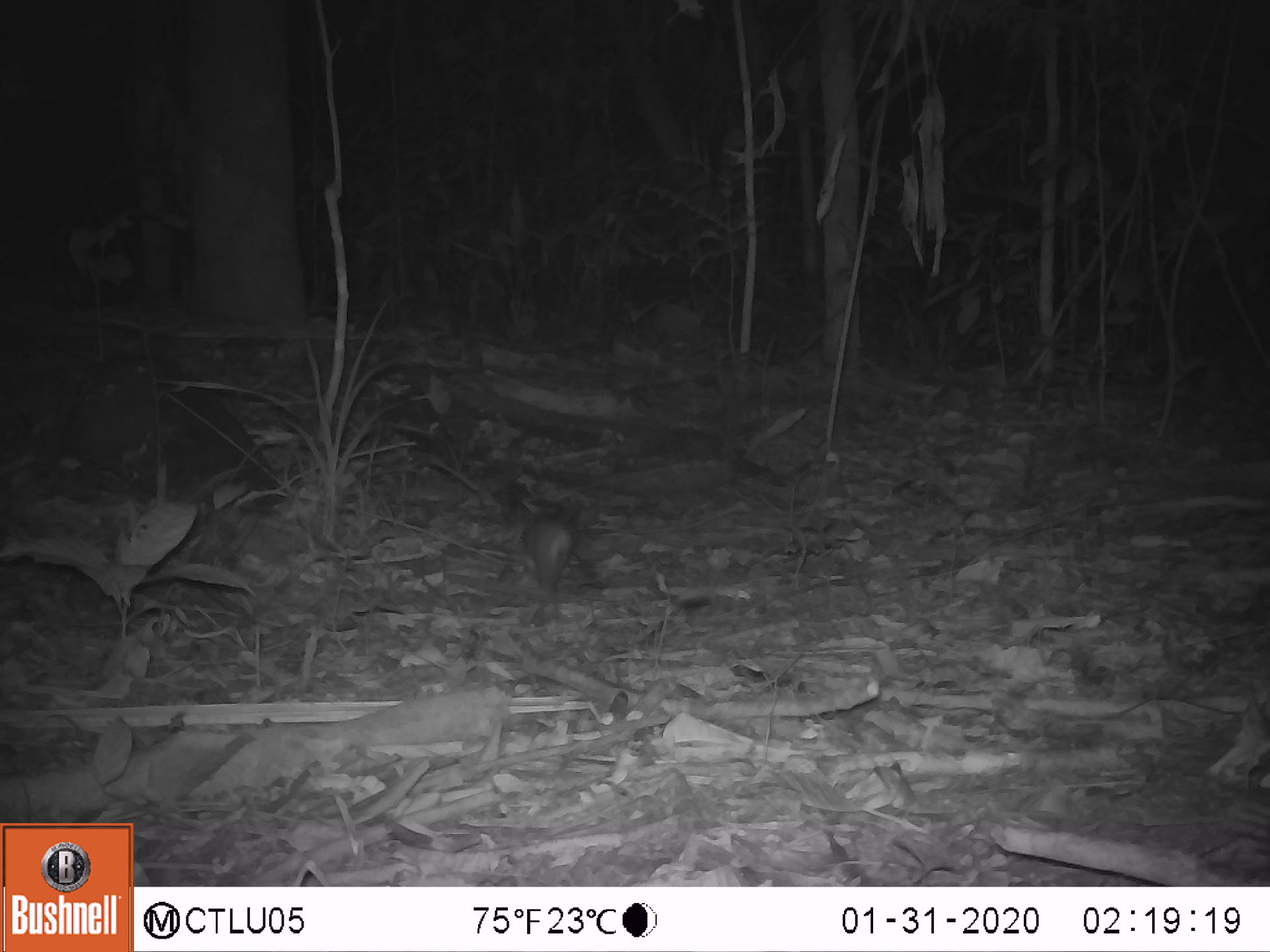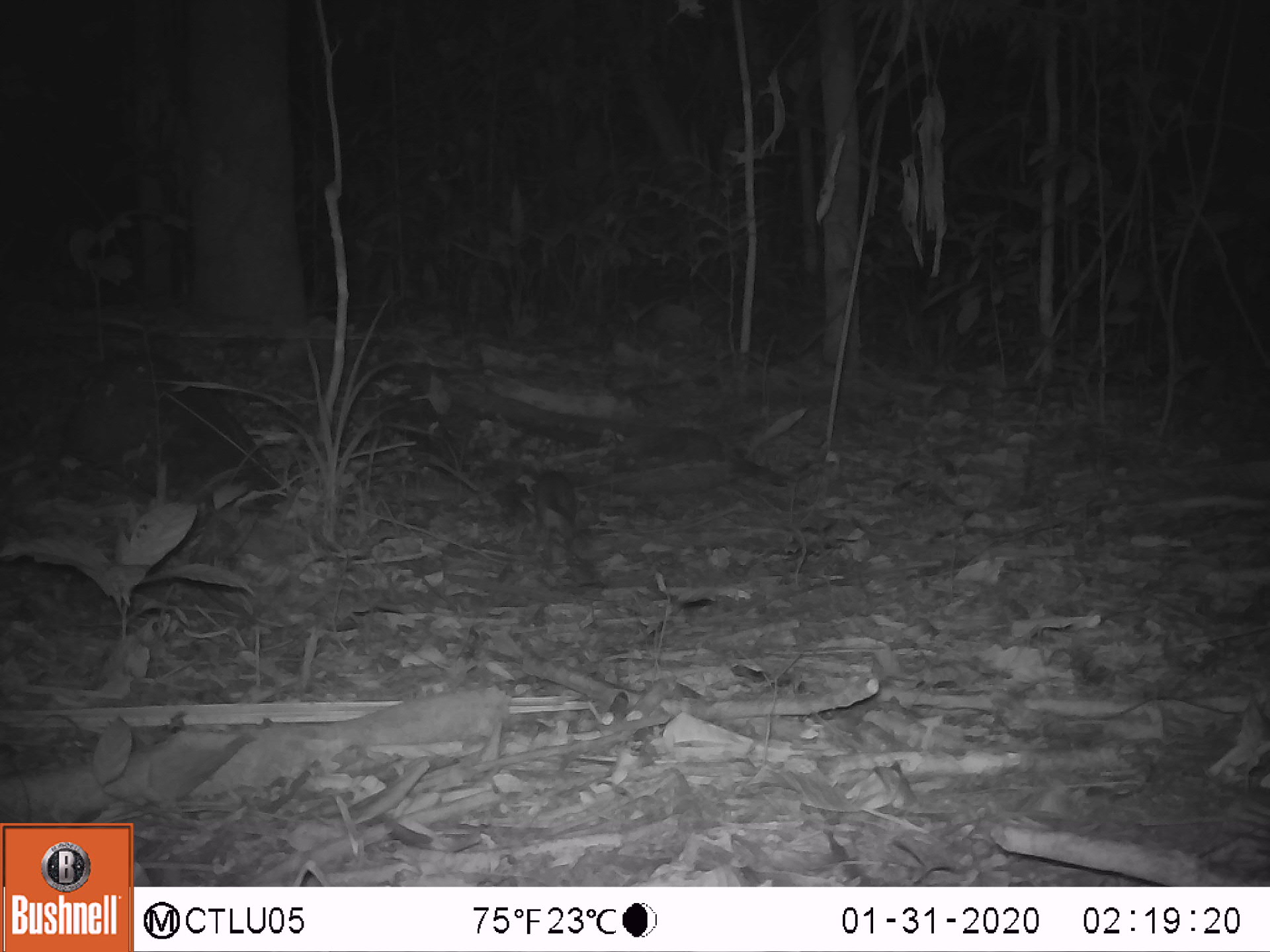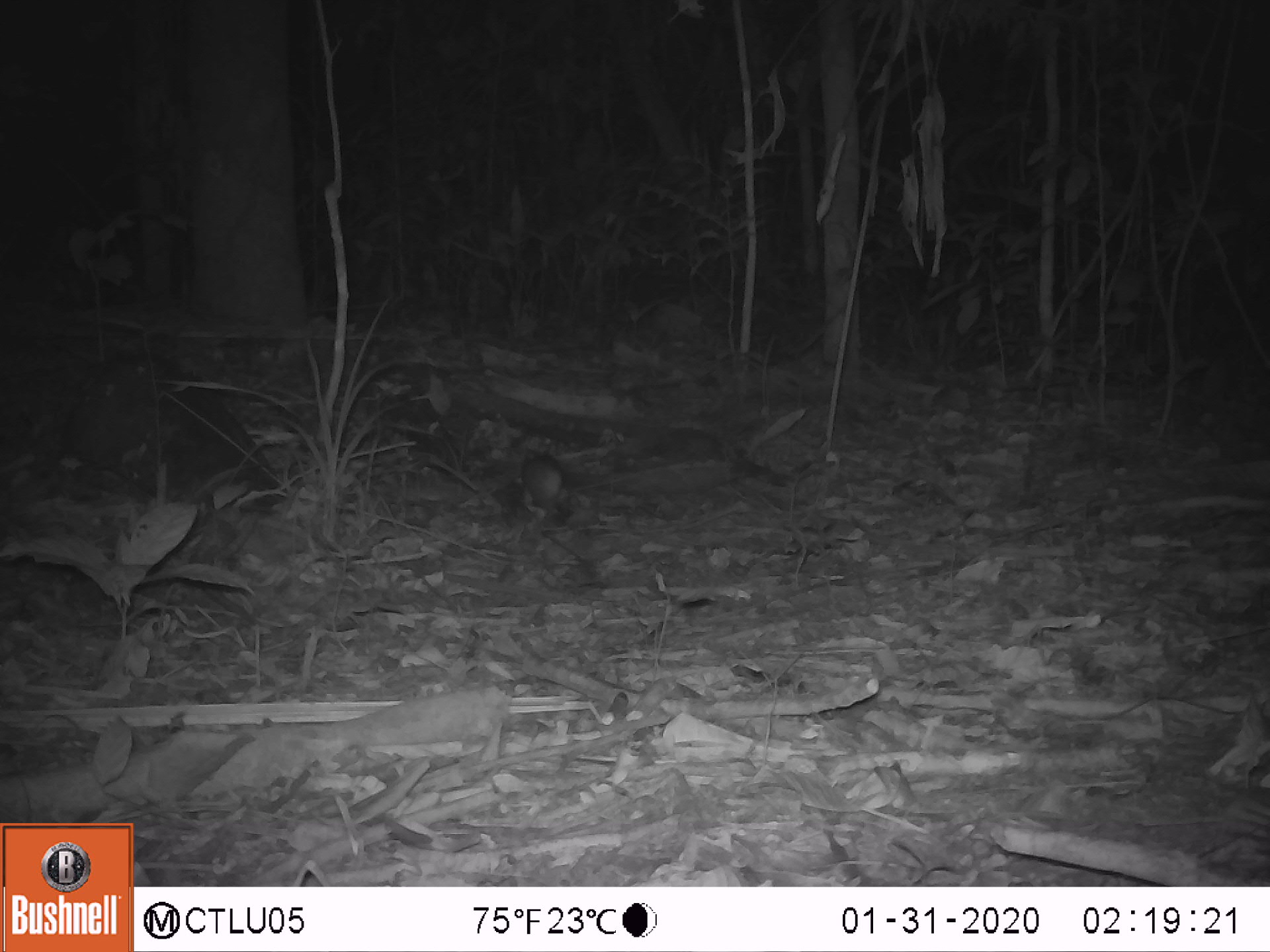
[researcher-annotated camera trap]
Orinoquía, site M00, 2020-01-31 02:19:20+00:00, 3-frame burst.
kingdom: Animalia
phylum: Chordata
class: Mammalia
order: Rodentia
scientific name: Rodentia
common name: rodent